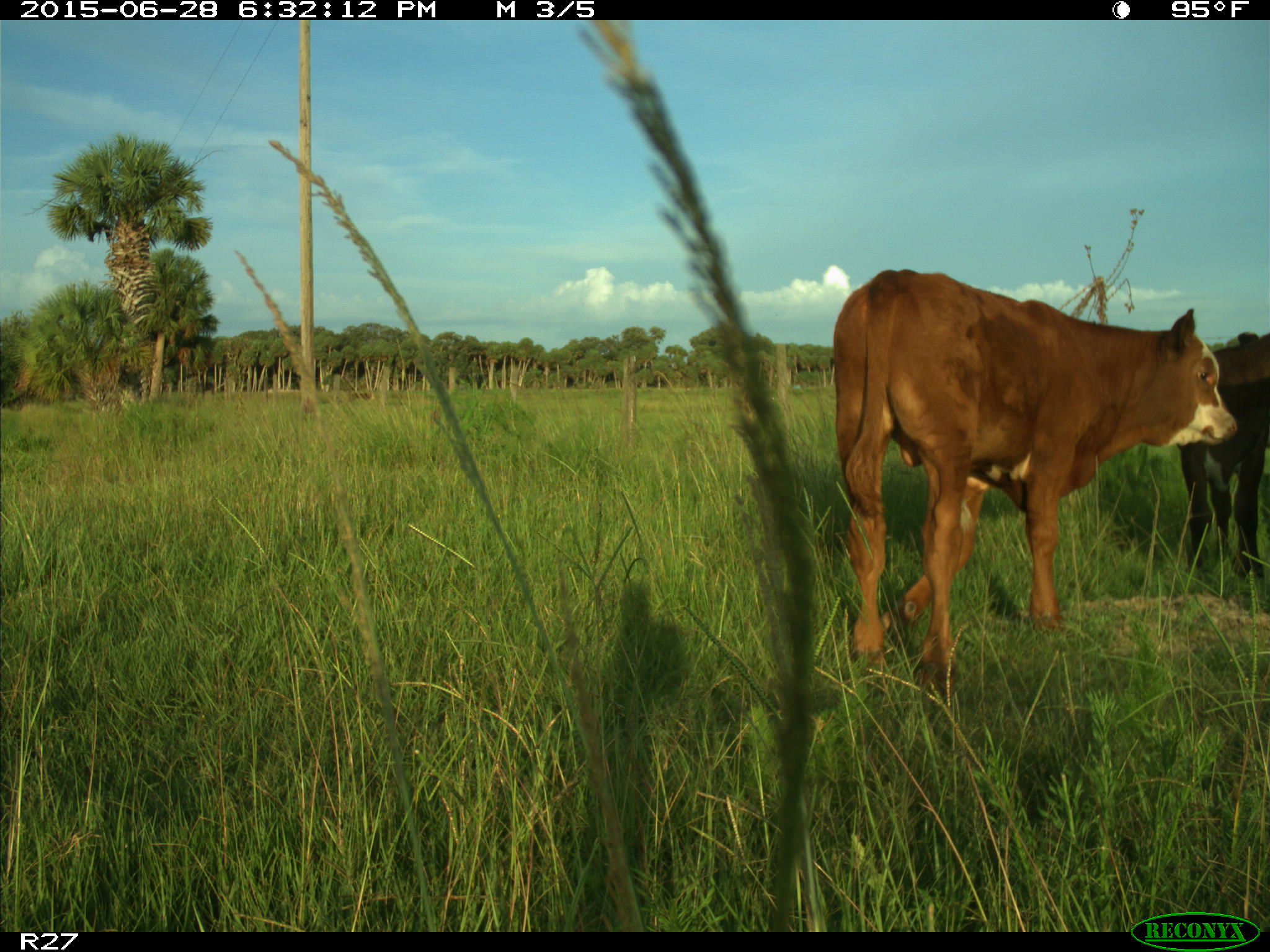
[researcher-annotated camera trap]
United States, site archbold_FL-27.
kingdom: Animalia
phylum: Chordata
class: Mammalia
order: Artiodactyla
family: Bovidae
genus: Bos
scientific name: Bos taurus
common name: domestic cow